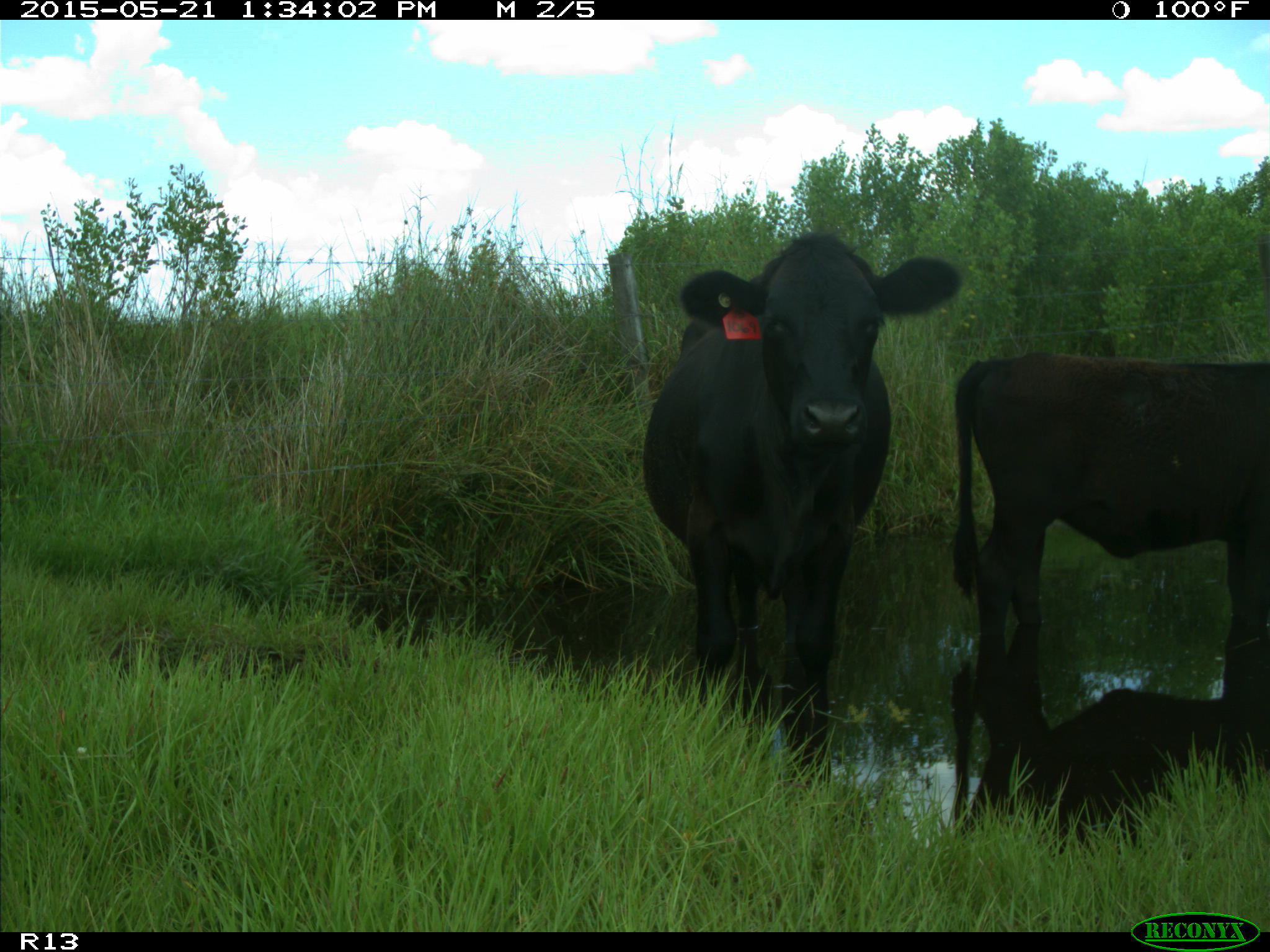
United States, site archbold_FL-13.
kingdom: Animalia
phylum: Chordata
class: Mammalia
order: Artiodactyla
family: Bovidae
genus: Bos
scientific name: Bos taurus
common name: domestic cow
Bos taurus (domestic cow).